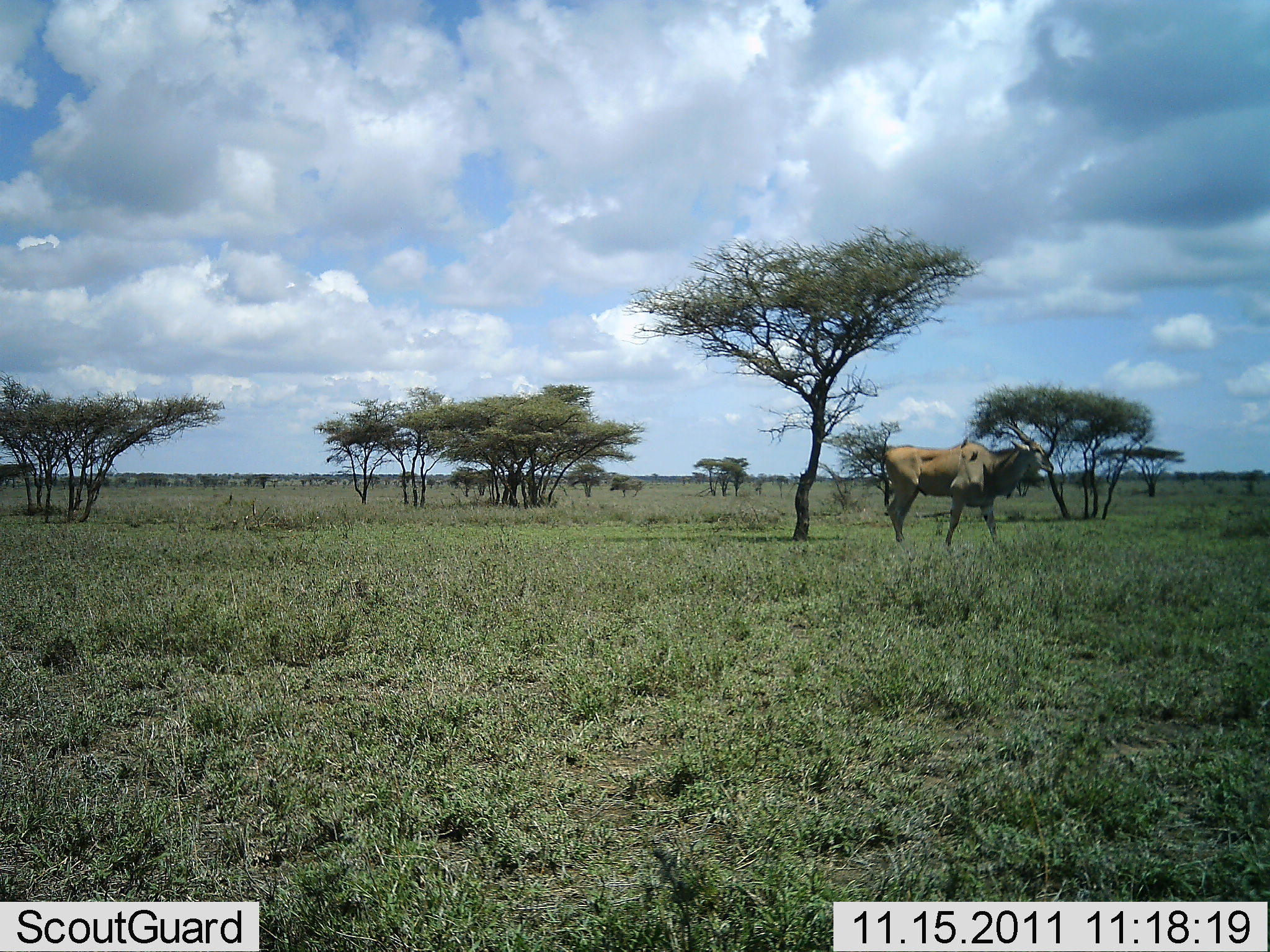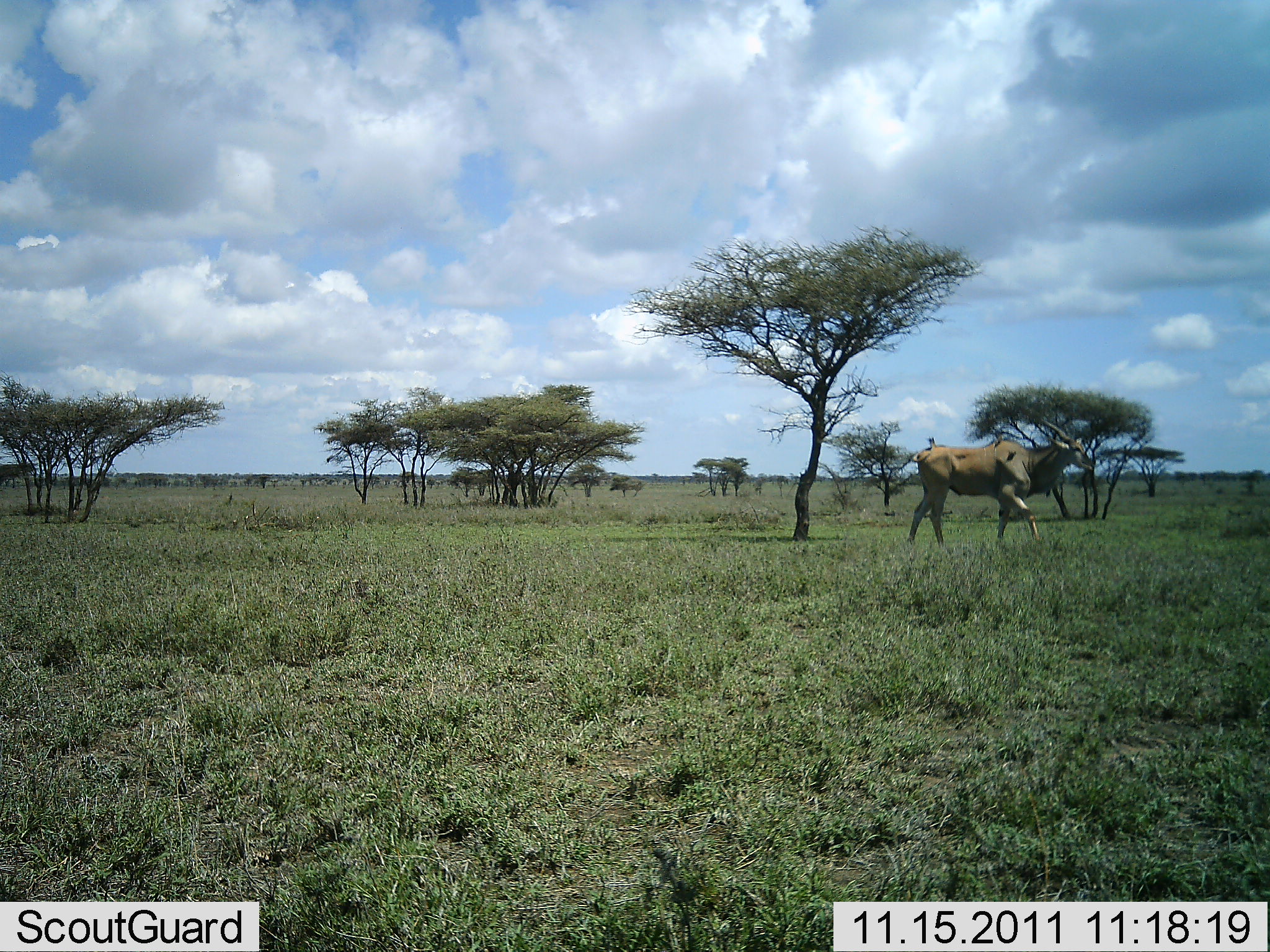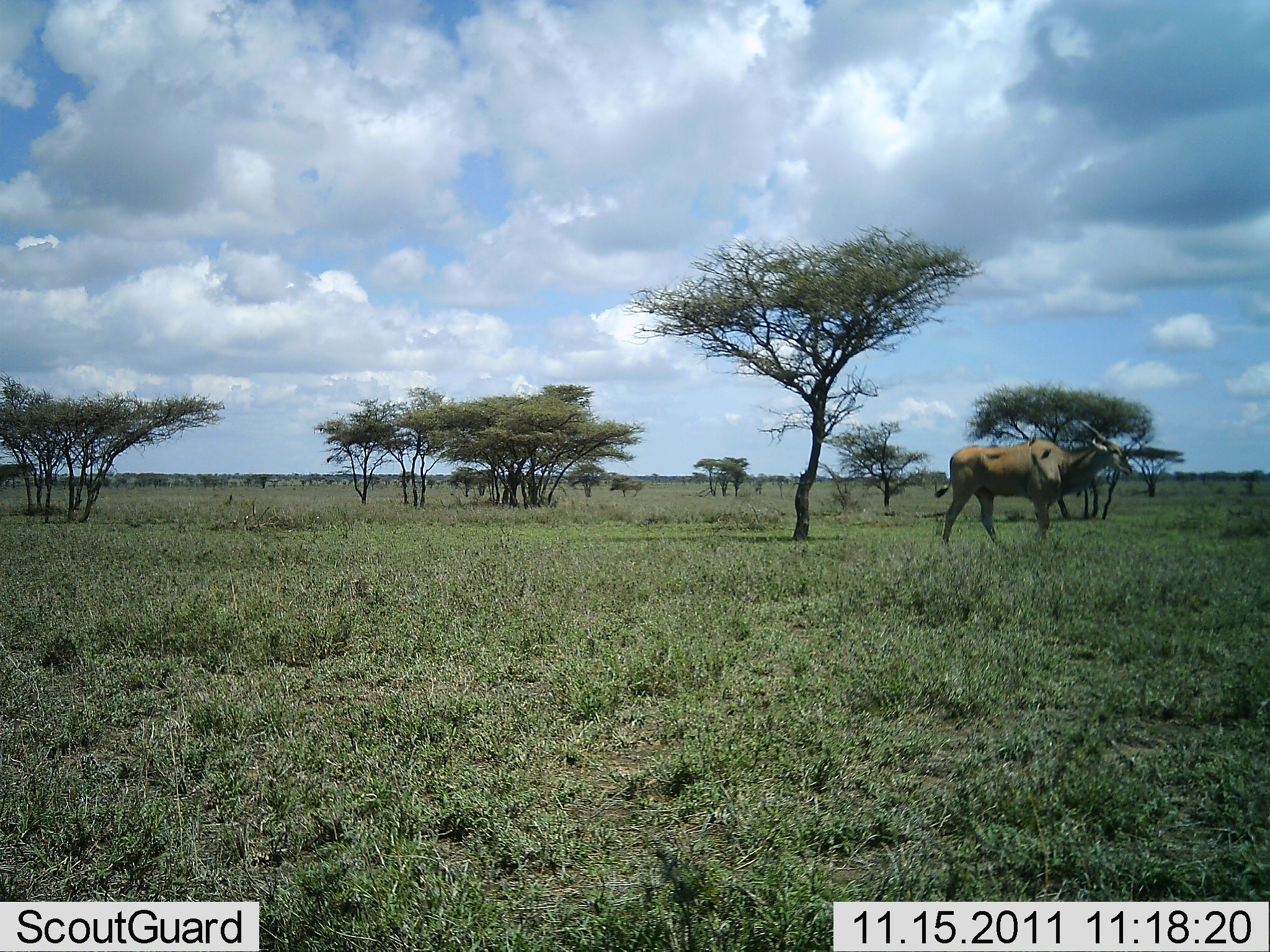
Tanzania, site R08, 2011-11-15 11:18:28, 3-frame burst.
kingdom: Animalia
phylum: Chordata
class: Mammalia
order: Artiodactyla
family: Bovidae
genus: Tragelaphus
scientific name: Tragelaphus oryx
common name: eland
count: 1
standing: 0%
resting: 0%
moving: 100%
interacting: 0%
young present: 0%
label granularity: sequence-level